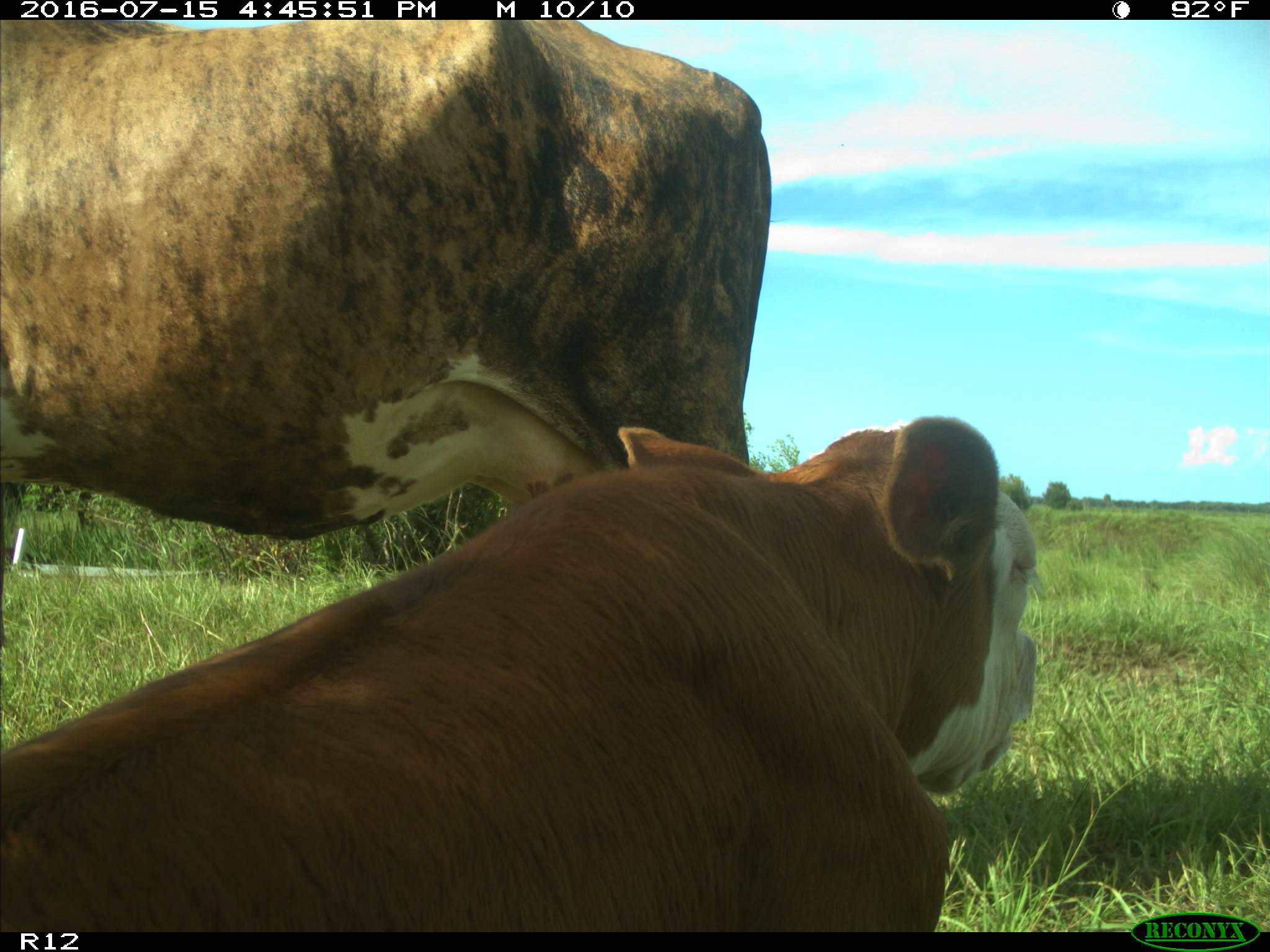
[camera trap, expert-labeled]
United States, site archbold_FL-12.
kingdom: Animalia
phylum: Chordata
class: Mammalia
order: Artiodactyla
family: Bovidae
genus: Bos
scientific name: Bos taurus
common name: domestic cow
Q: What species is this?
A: Bos taurus (domestic cow).